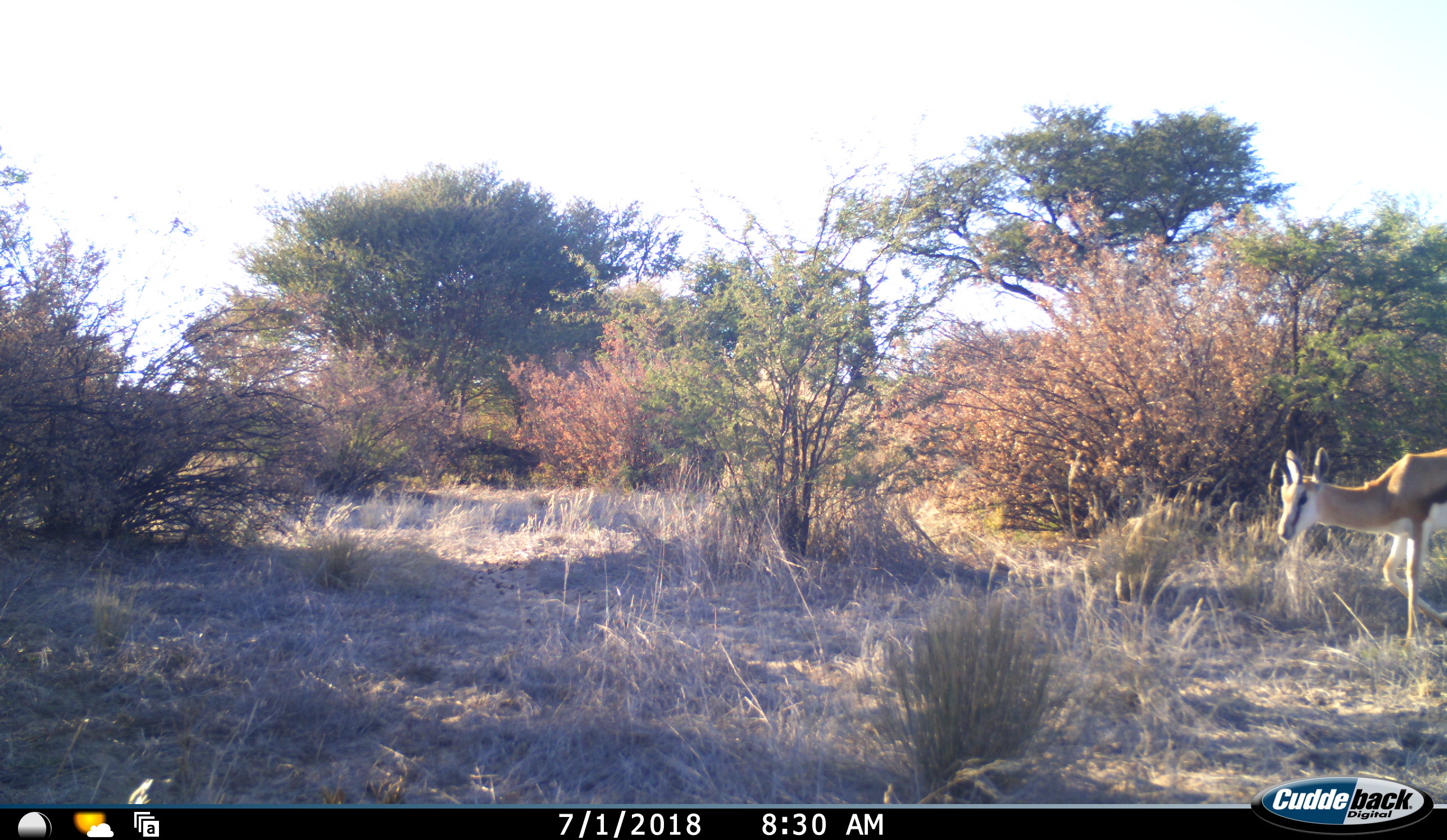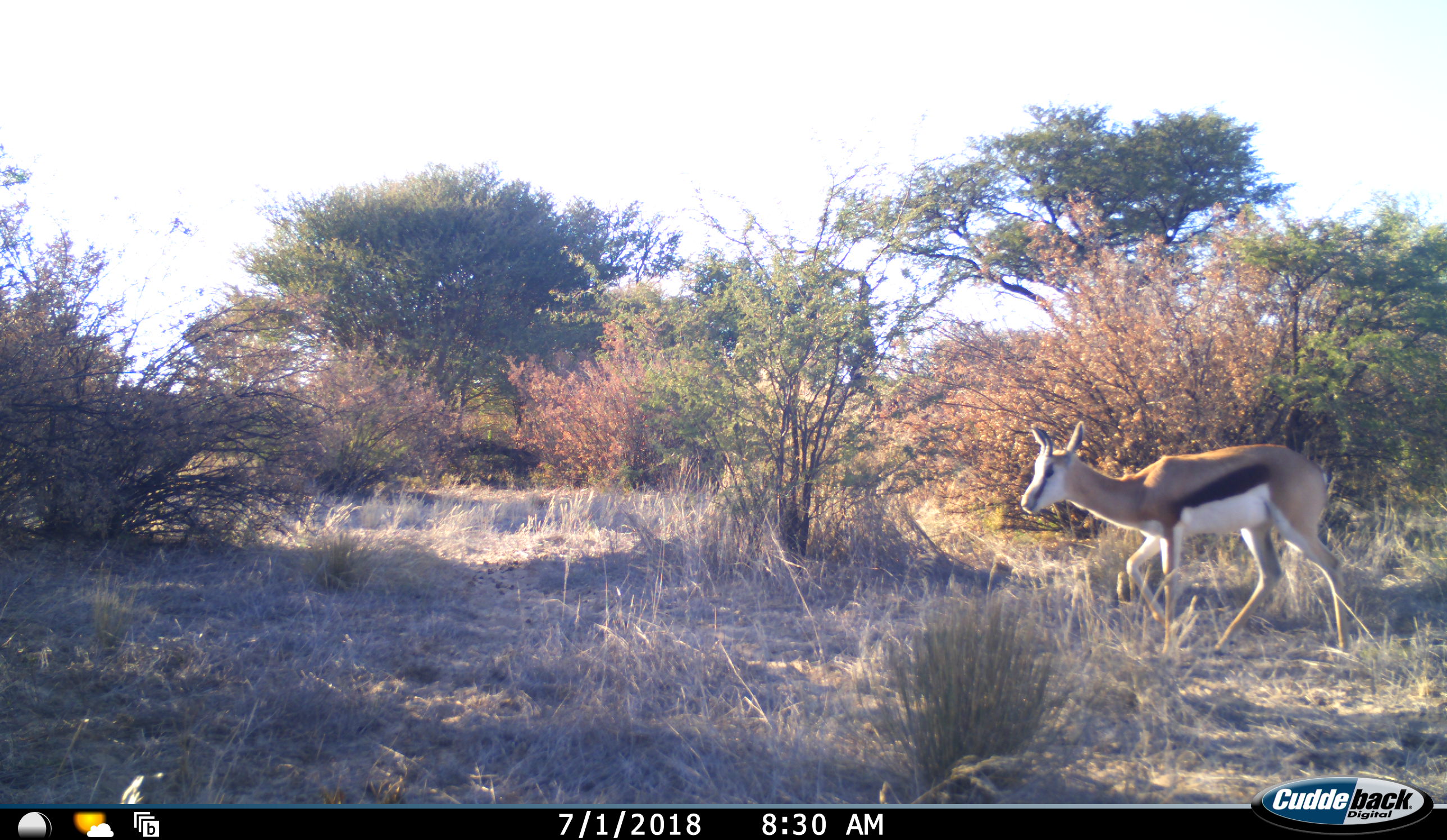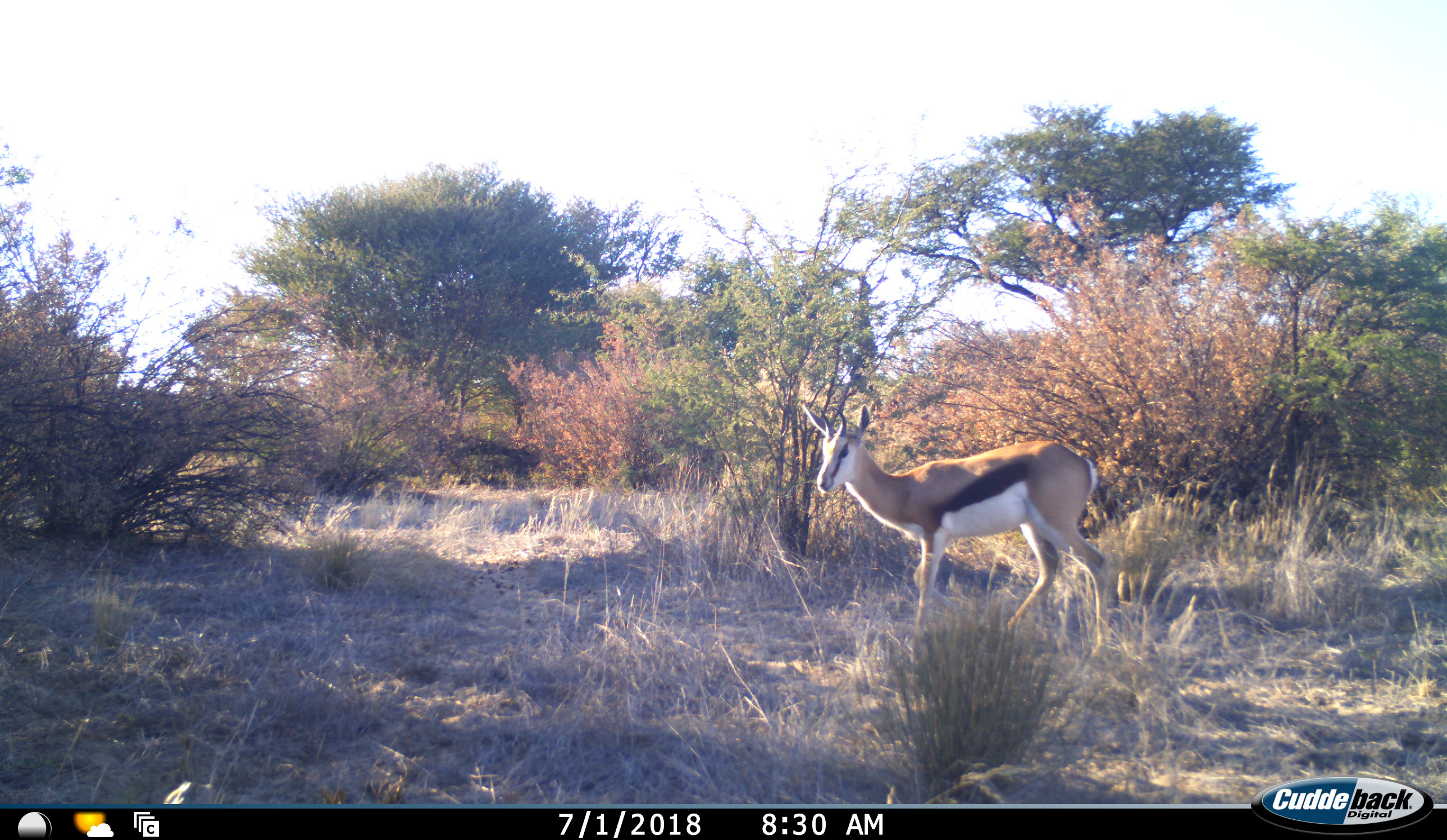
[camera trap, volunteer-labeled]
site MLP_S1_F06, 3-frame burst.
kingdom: Animalia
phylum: Chordata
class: Mammalia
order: Artiodactyla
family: Bovidae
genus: Antidorcas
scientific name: Antidorcas marsupialis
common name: springbok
Springbok (Antidorcas marsupialis), count 1. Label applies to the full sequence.